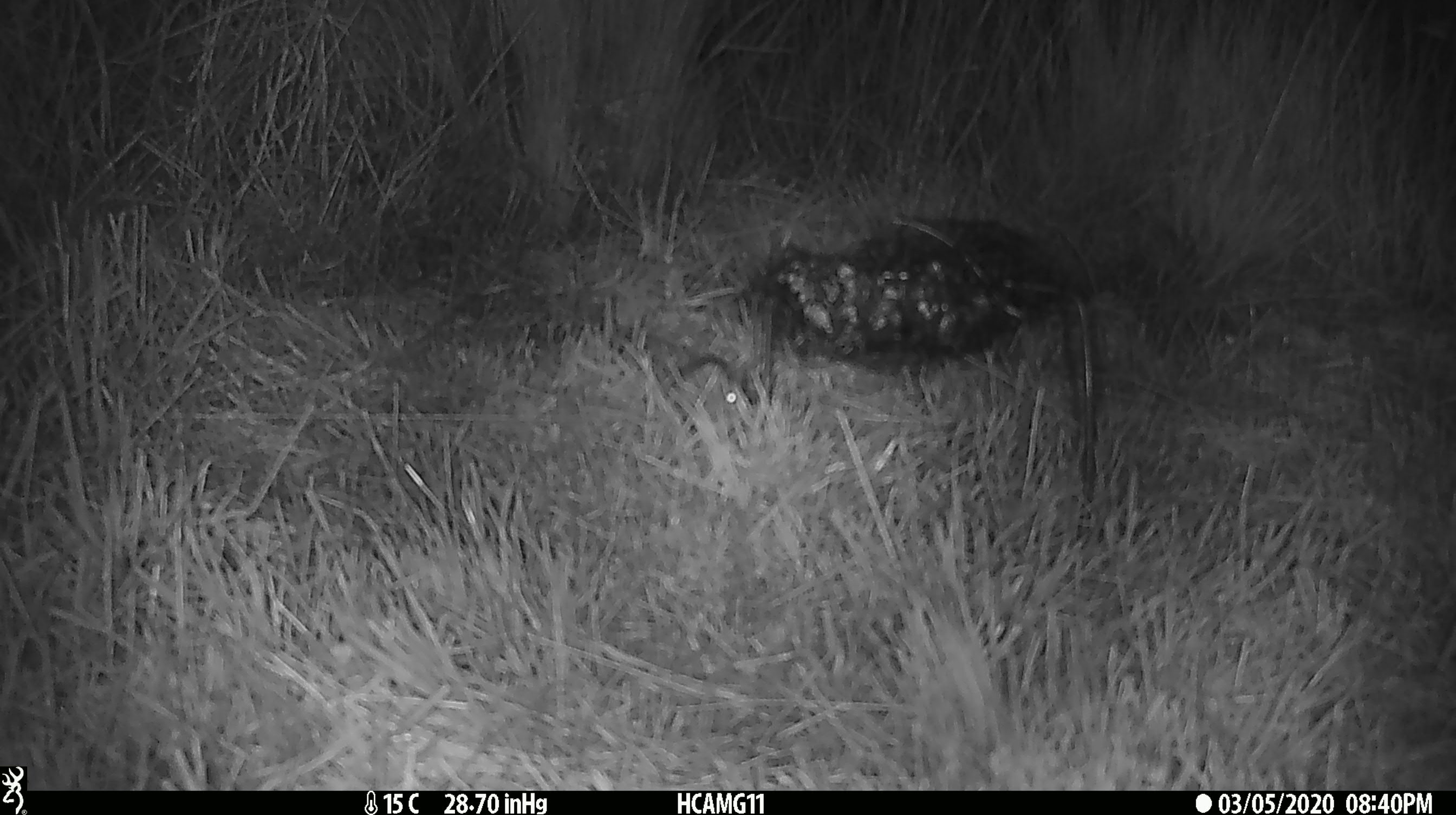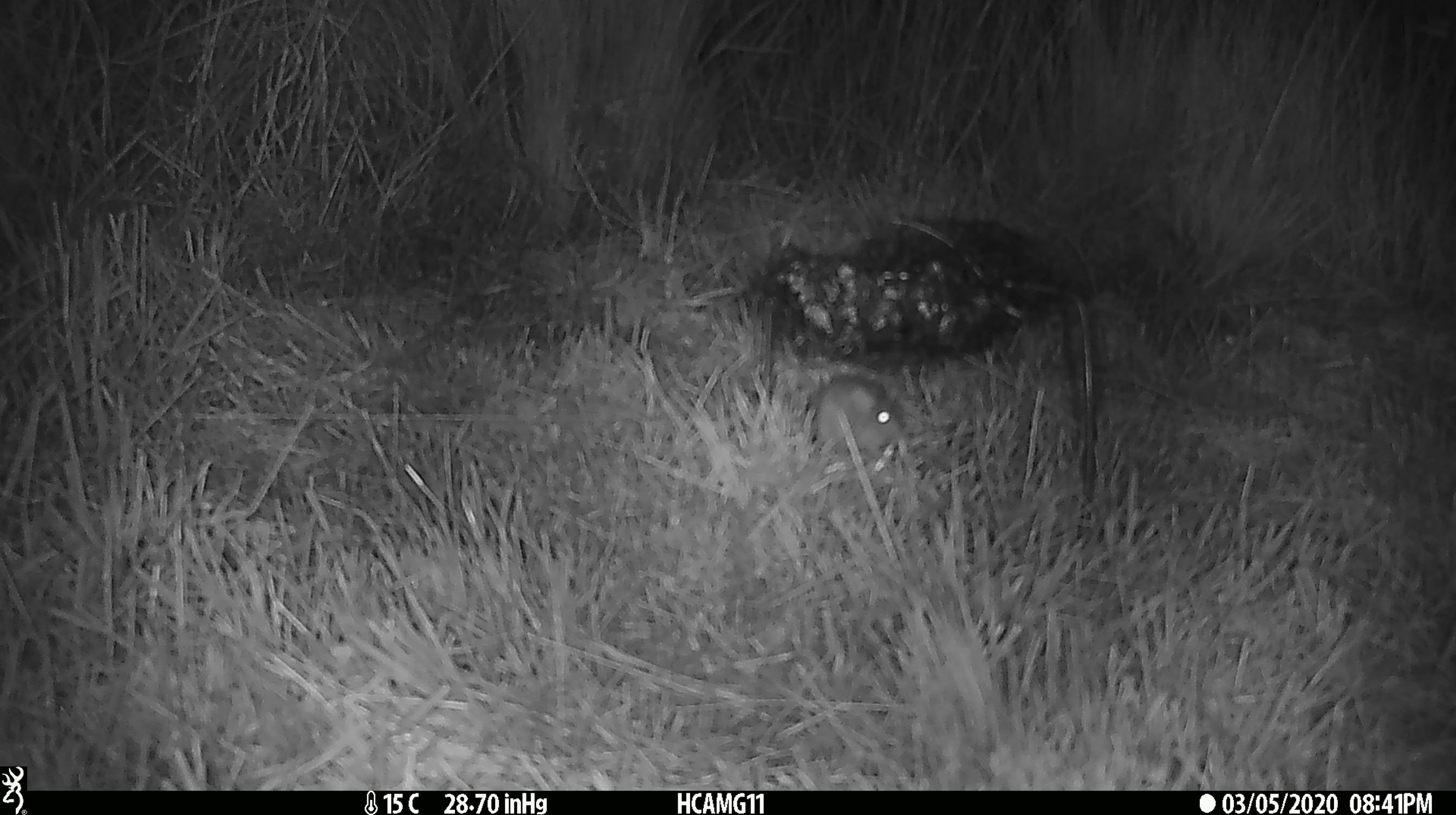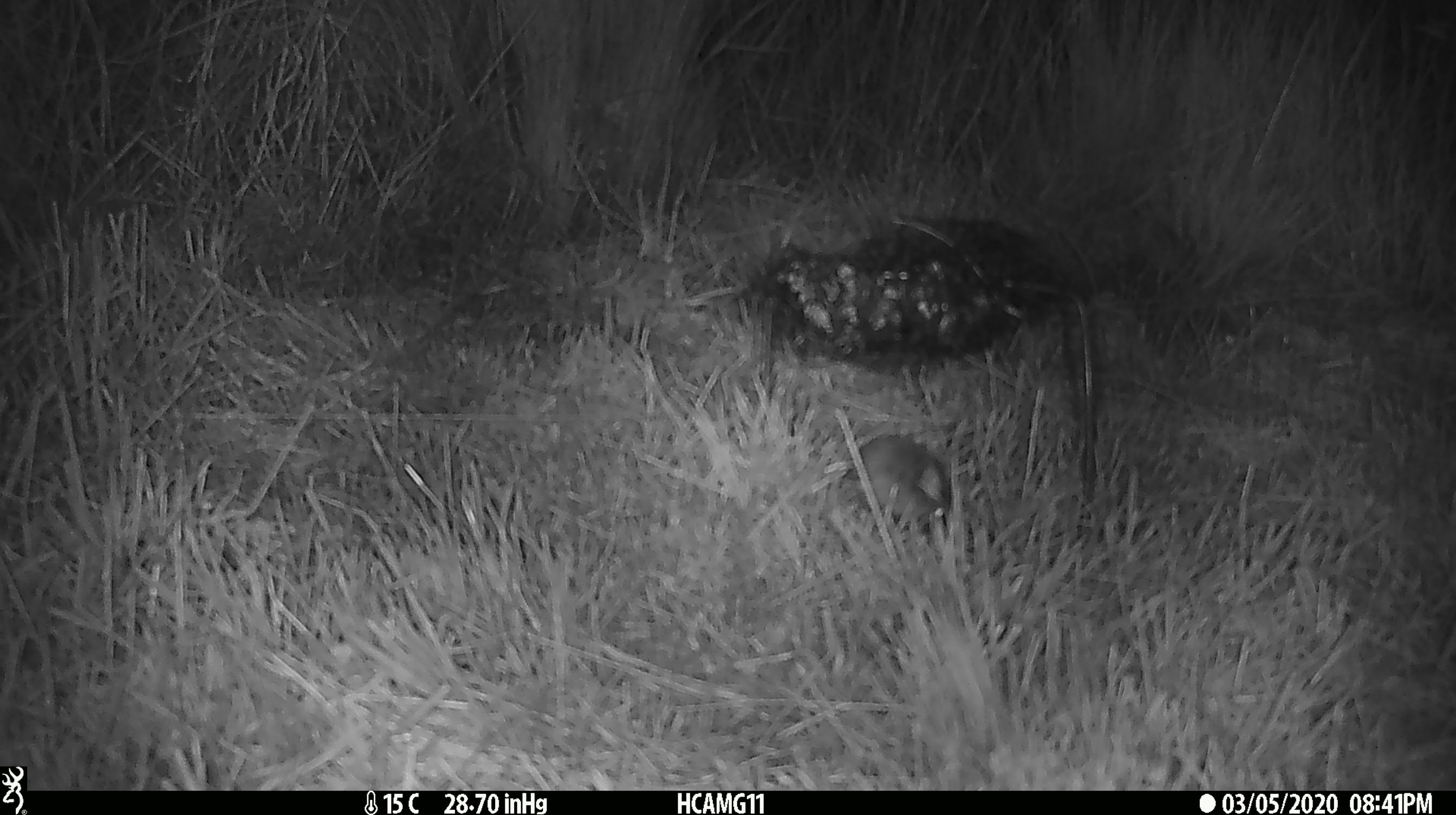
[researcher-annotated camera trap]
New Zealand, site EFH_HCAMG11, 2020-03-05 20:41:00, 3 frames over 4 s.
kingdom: Animalia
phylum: Chordata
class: Mammalia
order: Rodentia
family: Muridae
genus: Mus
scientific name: Mus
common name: mouse